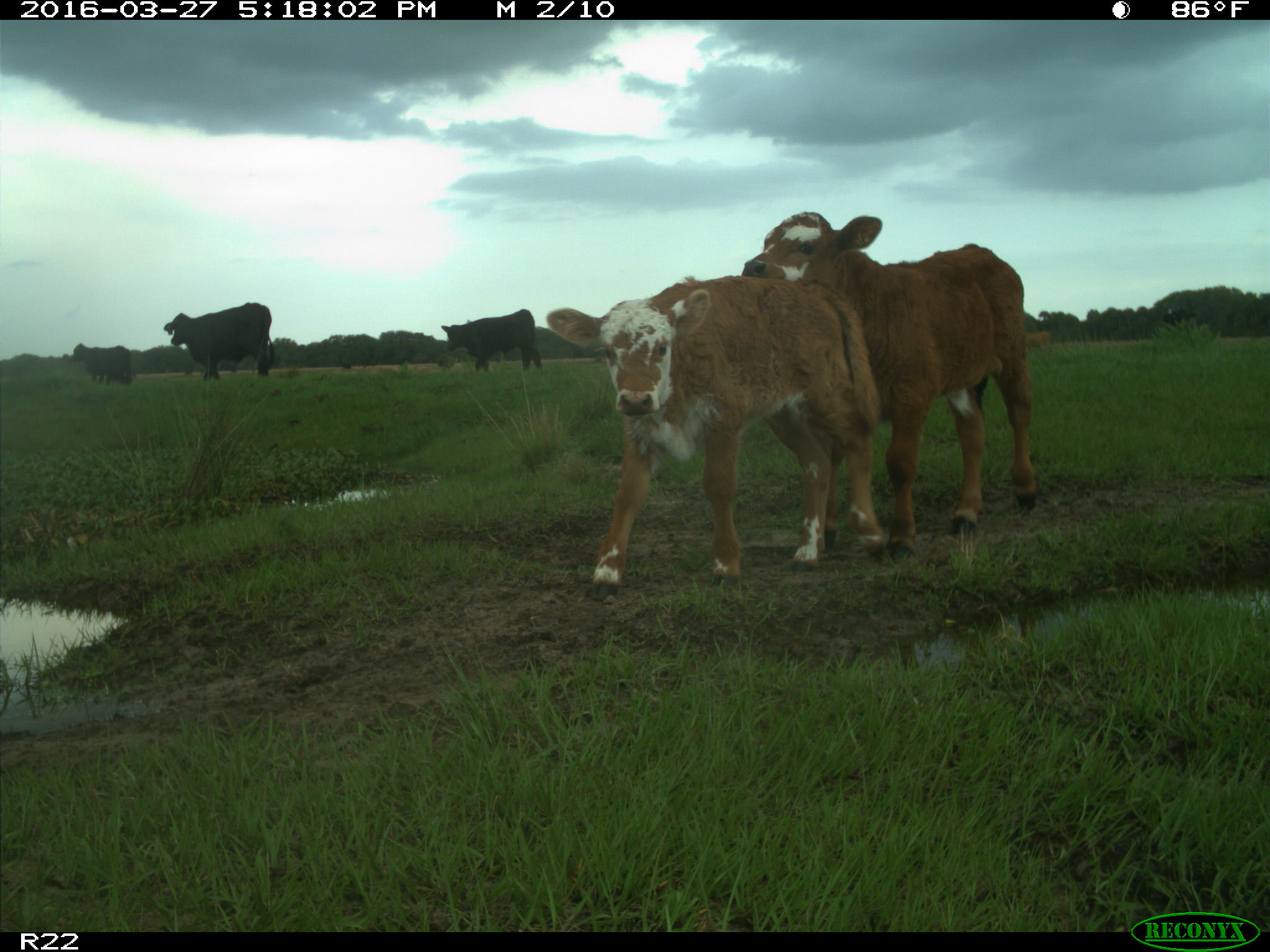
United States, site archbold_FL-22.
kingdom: Animalia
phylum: Chordata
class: Mammalia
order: Artiodactyla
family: Bovidae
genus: Bos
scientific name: Bos taurus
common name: domestic cow